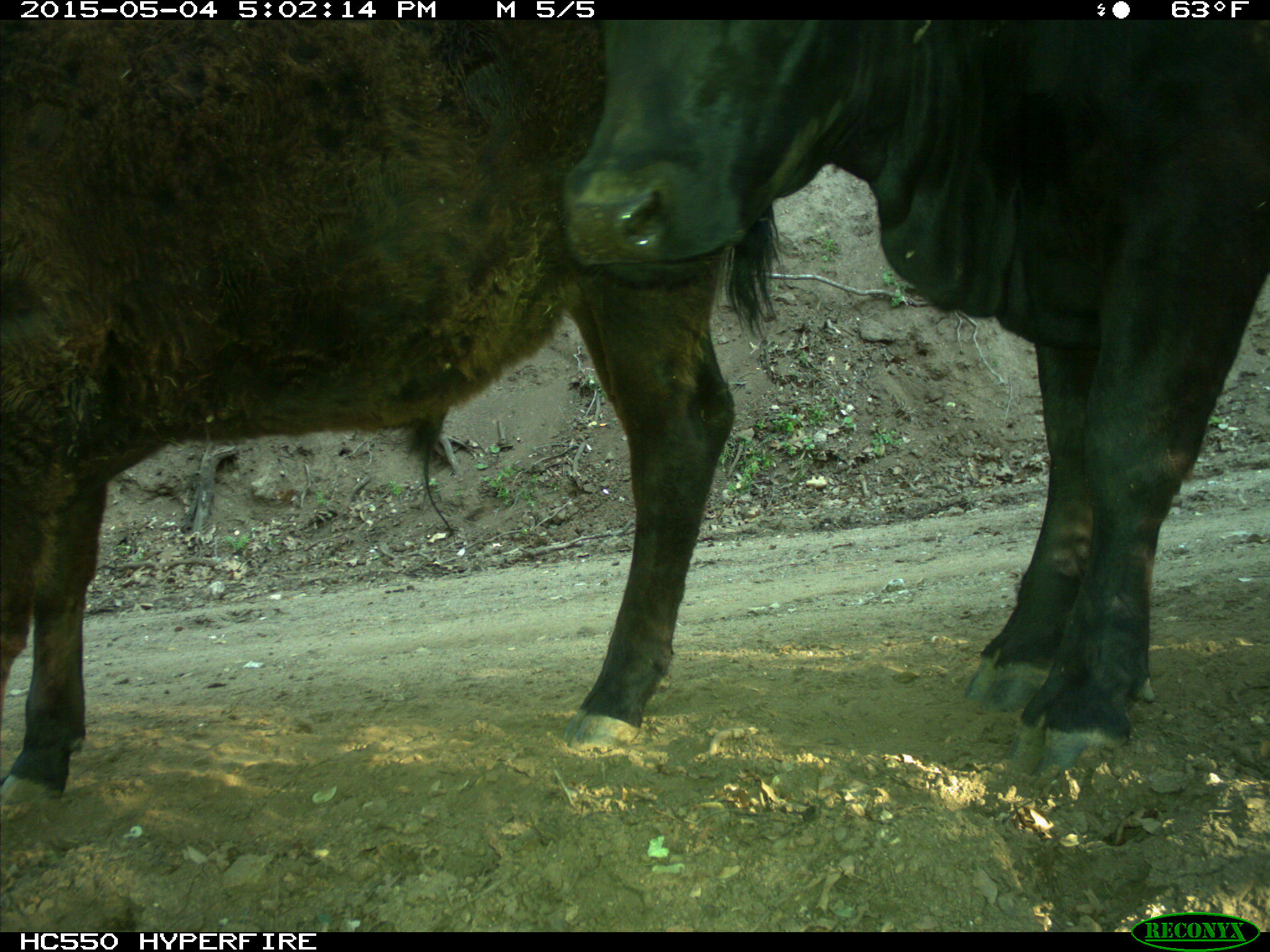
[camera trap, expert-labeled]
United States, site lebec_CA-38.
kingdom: Animalia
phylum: Chordata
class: Mammalia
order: Artiodactyla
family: Bovidae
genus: Bos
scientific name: Bos taurus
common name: domestic cow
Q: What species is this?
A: Bos taurus (domestic cow).